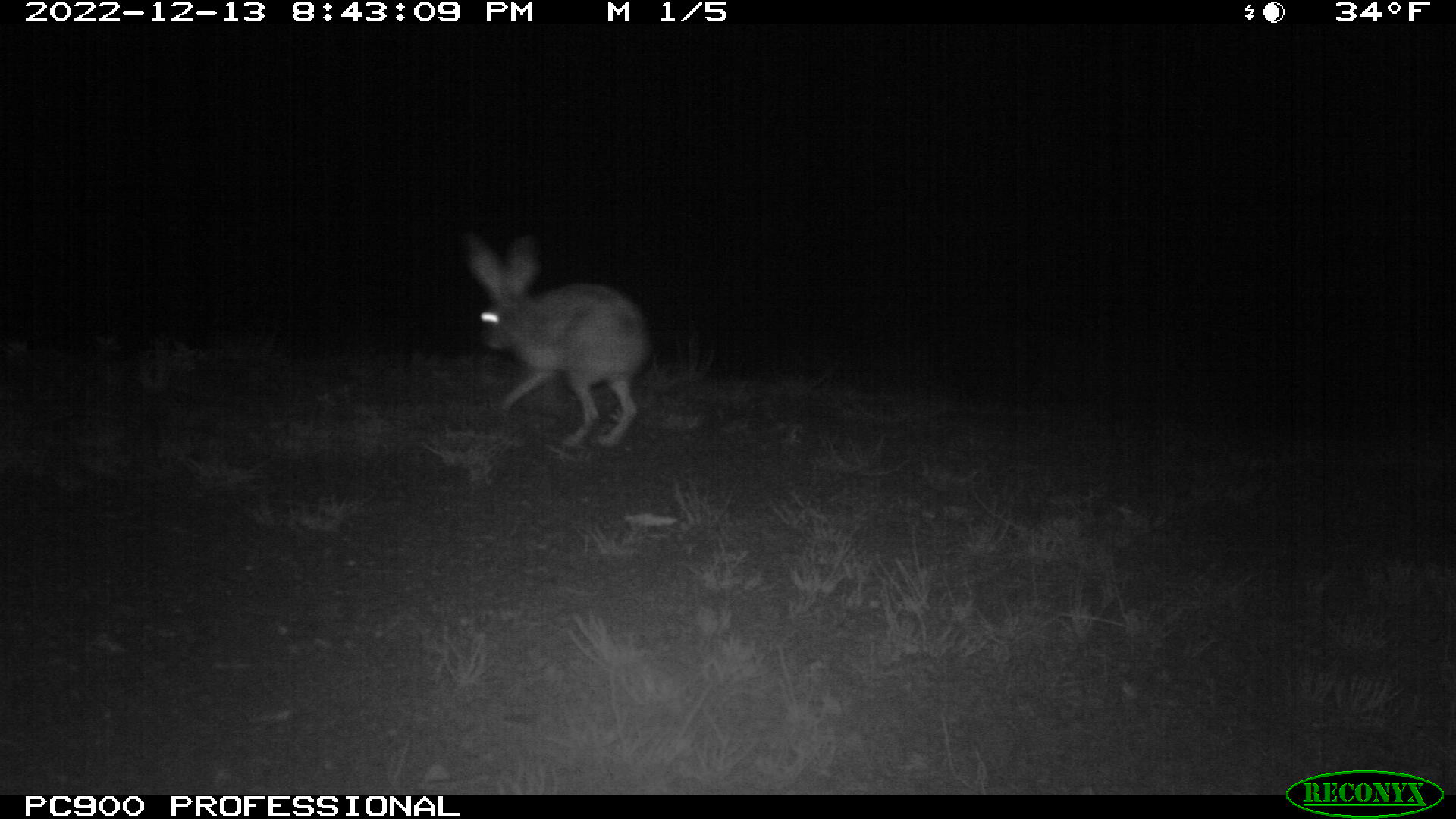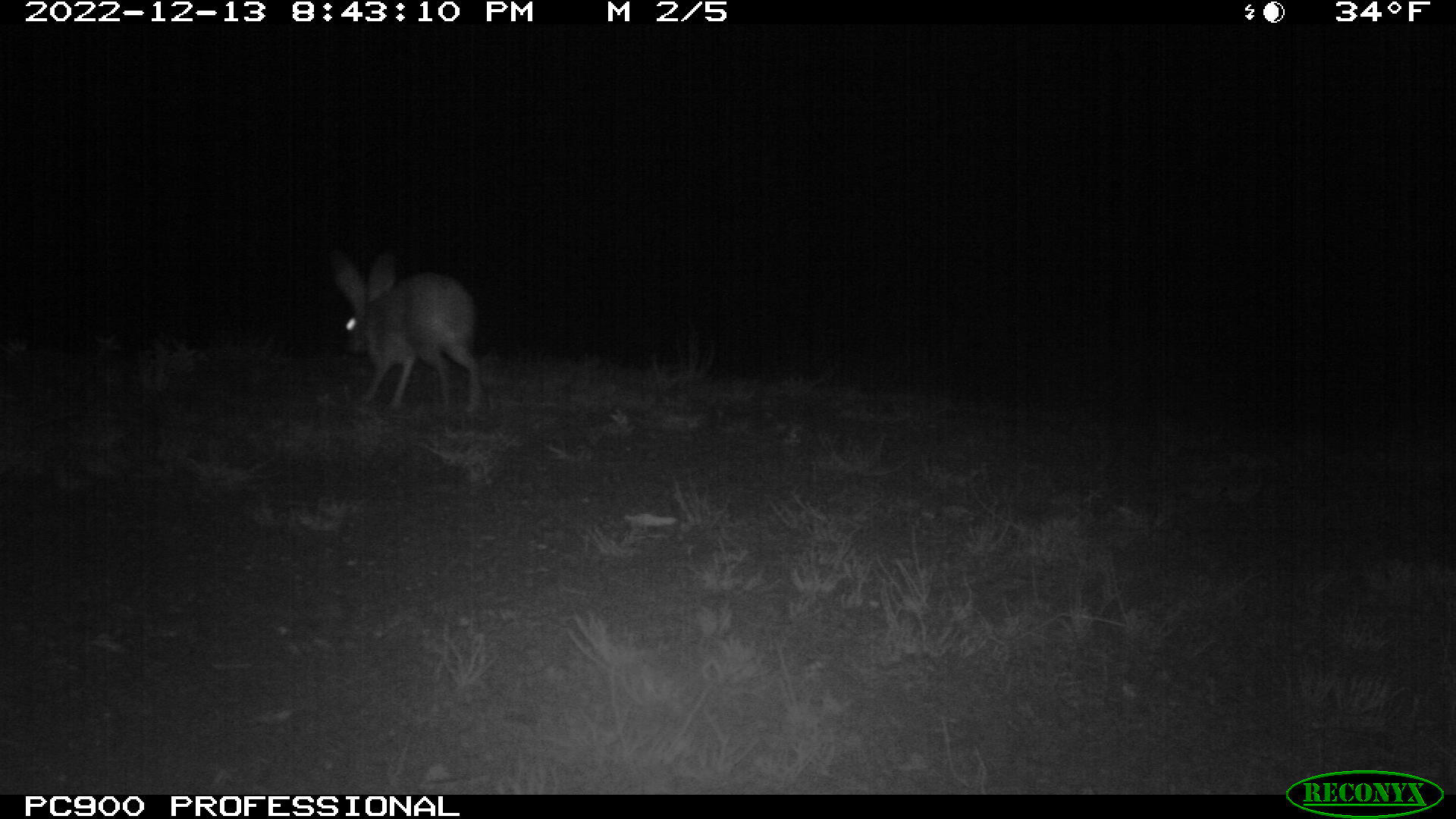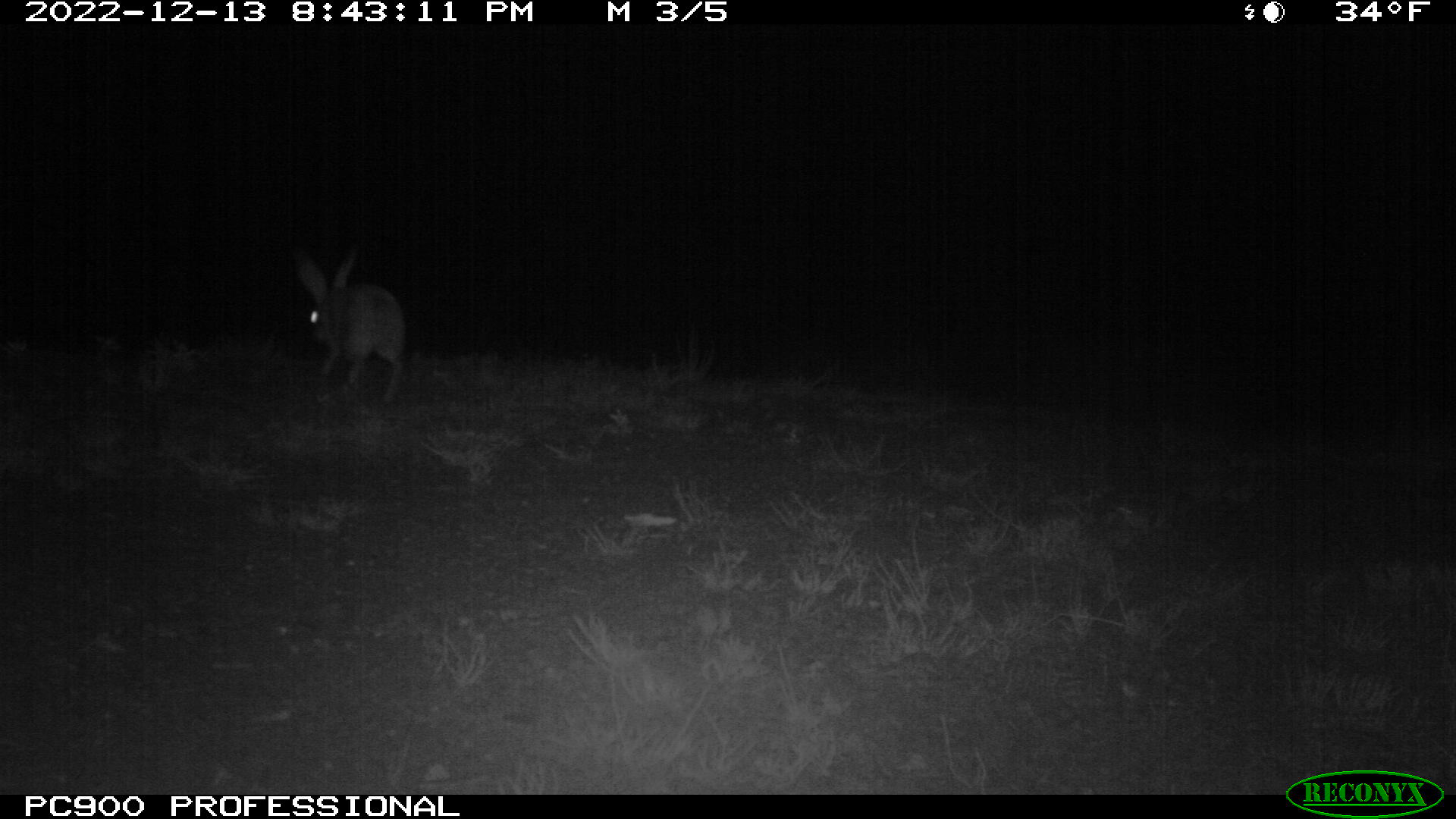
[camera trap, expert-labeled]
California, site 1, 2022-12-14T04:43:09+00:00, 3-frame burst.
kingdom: Animalia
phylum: Chordata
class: Mammalia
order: Lagomorpha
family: Leporidae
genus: Lepus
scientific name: Lepus californicus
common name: black-tailed jackrabbit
Black-tailed jackrabbit (Lepus californicus).